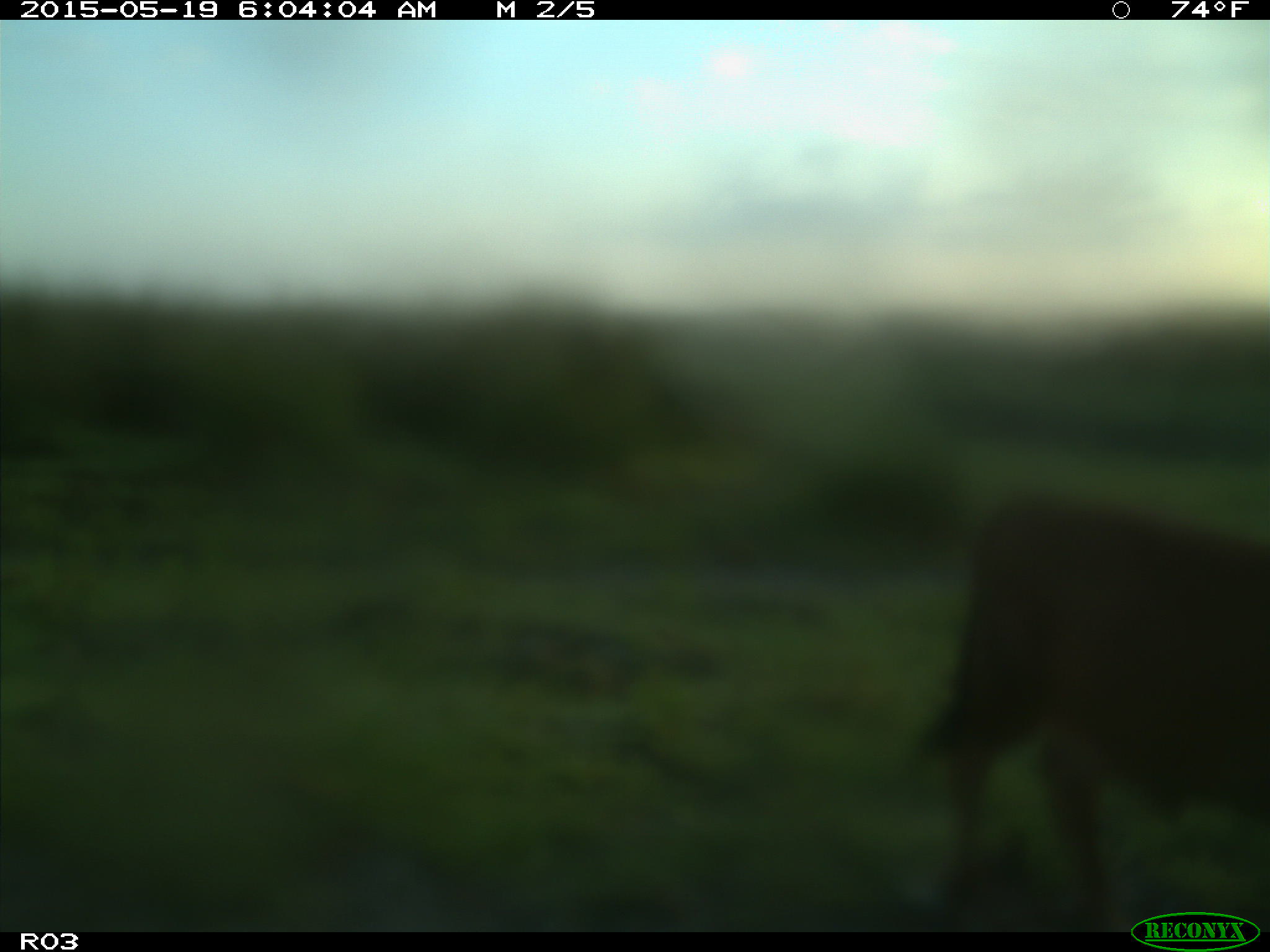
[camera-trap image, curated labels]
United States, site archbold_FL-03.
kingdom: Animalia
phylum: Chordata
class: Mammalia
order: Artiodactyla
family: Bovidae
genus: Bos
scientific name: Bos taurus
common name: domestic cow